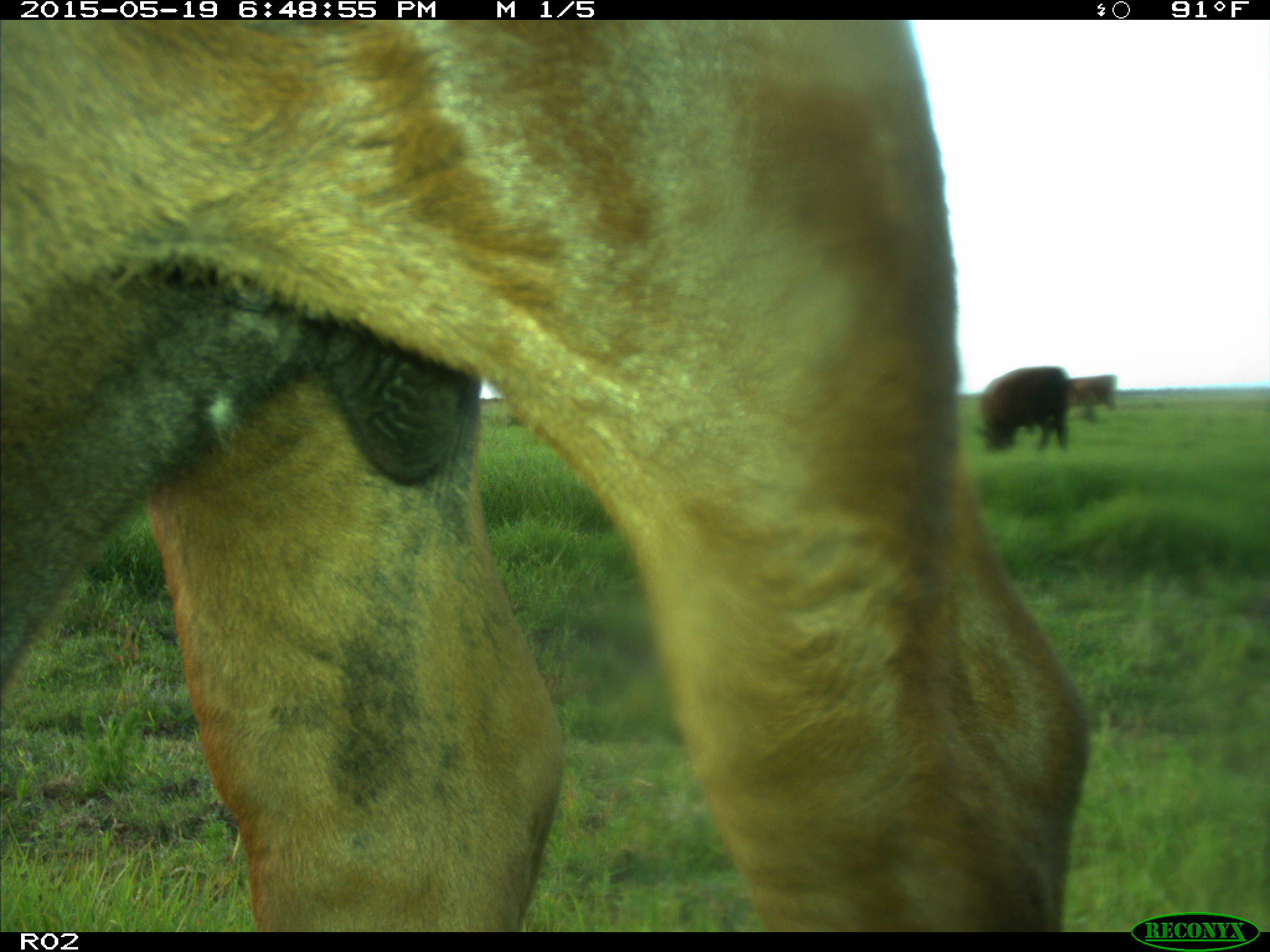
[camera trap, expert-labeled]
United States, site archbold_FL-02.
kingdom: Animalia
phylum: Chordata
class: Mammalia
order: Artiodactyla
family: Bovidae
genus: Bos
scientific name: Bos taurus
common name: domestic cow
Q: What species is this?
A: Bos taurus (domestic cow).